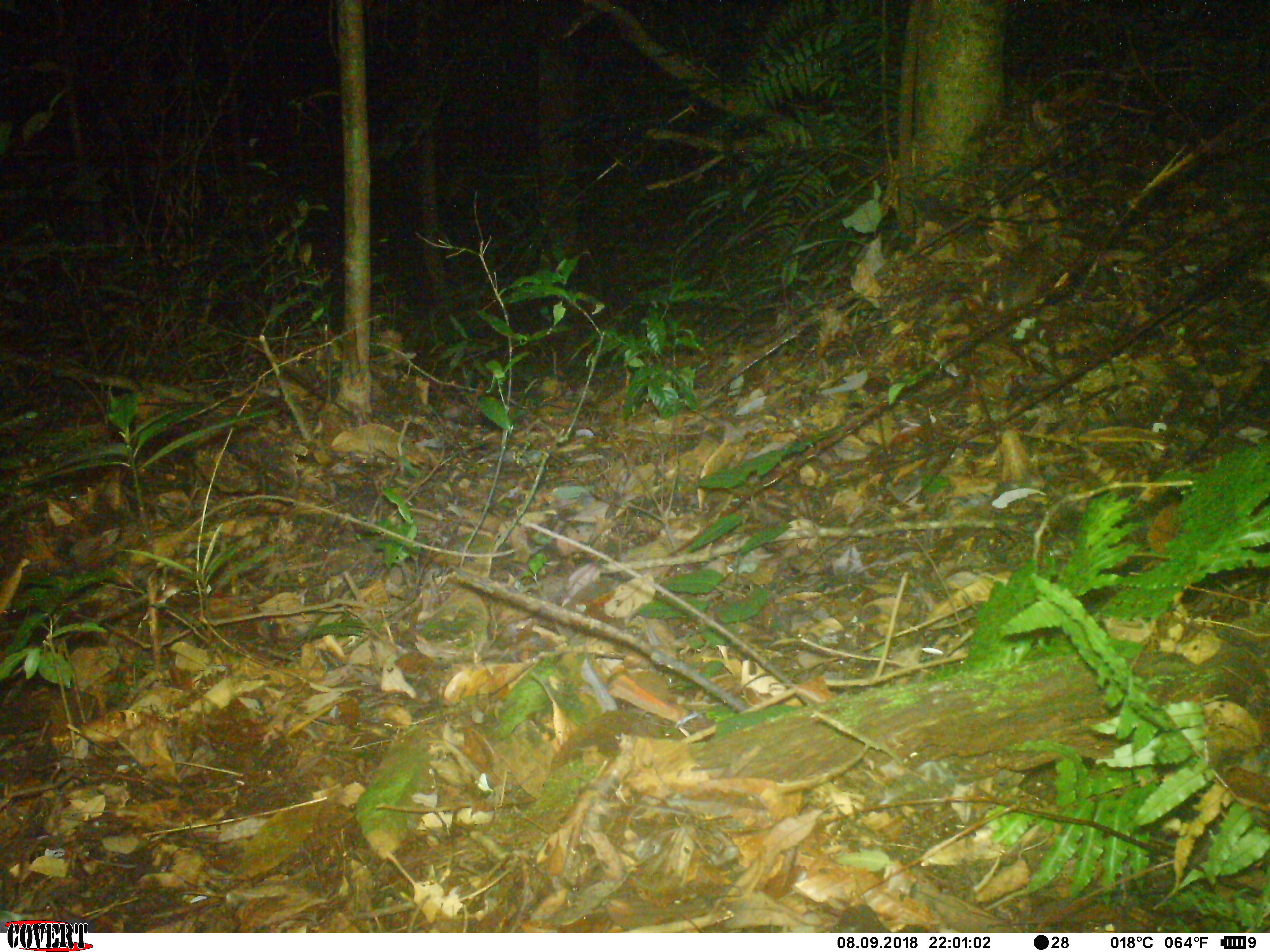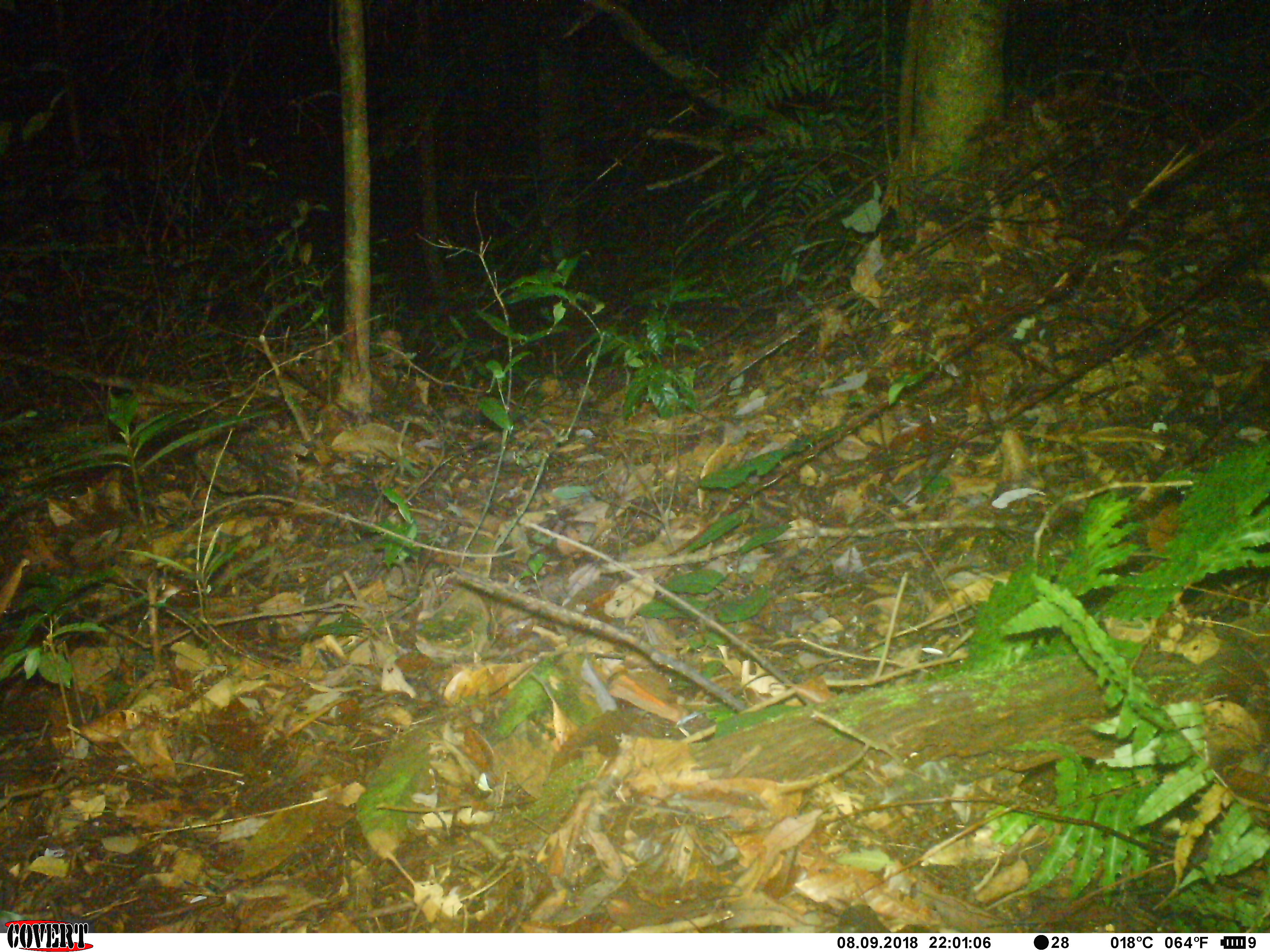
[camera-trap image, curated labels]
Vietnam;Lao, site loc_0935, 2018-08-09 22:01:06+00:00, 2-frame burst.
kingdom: Animalia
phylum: Chordata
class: Mammalia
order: Rodentia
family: Muridae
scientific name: Muridae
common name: old-world mice and rats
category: unidentified murid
Unidentified murid (old-world mice and rats) (Muridae). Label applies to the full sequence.